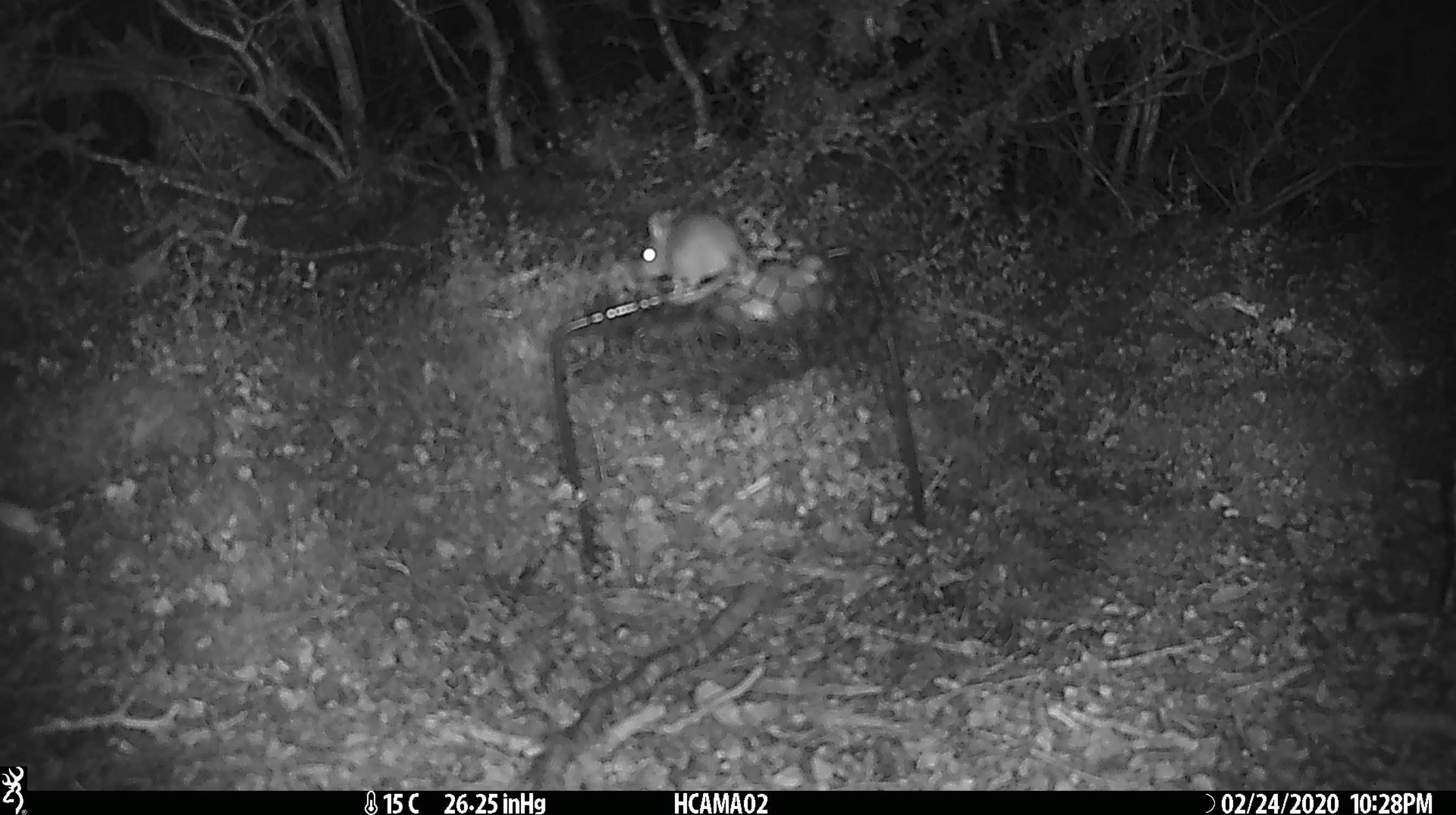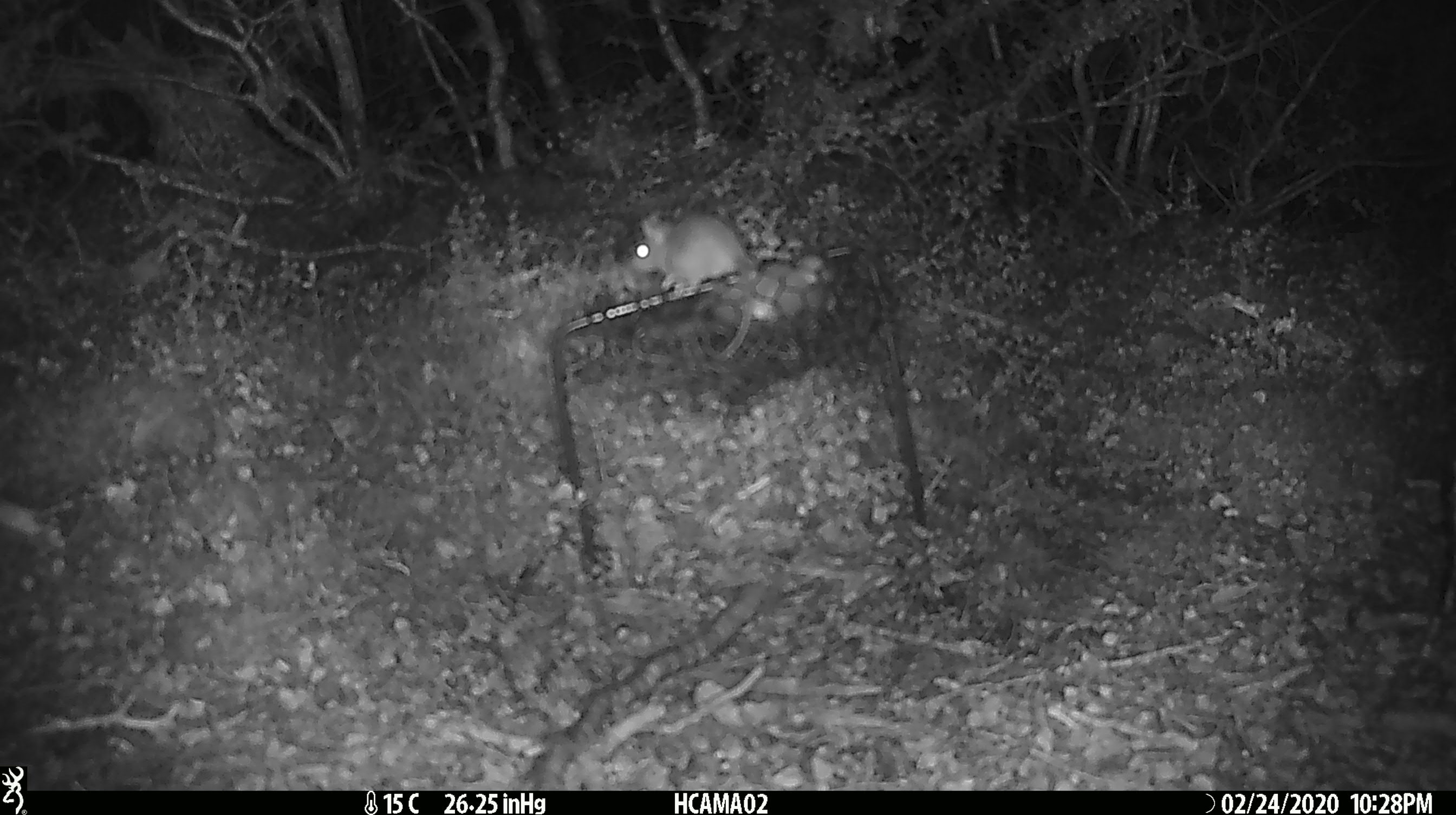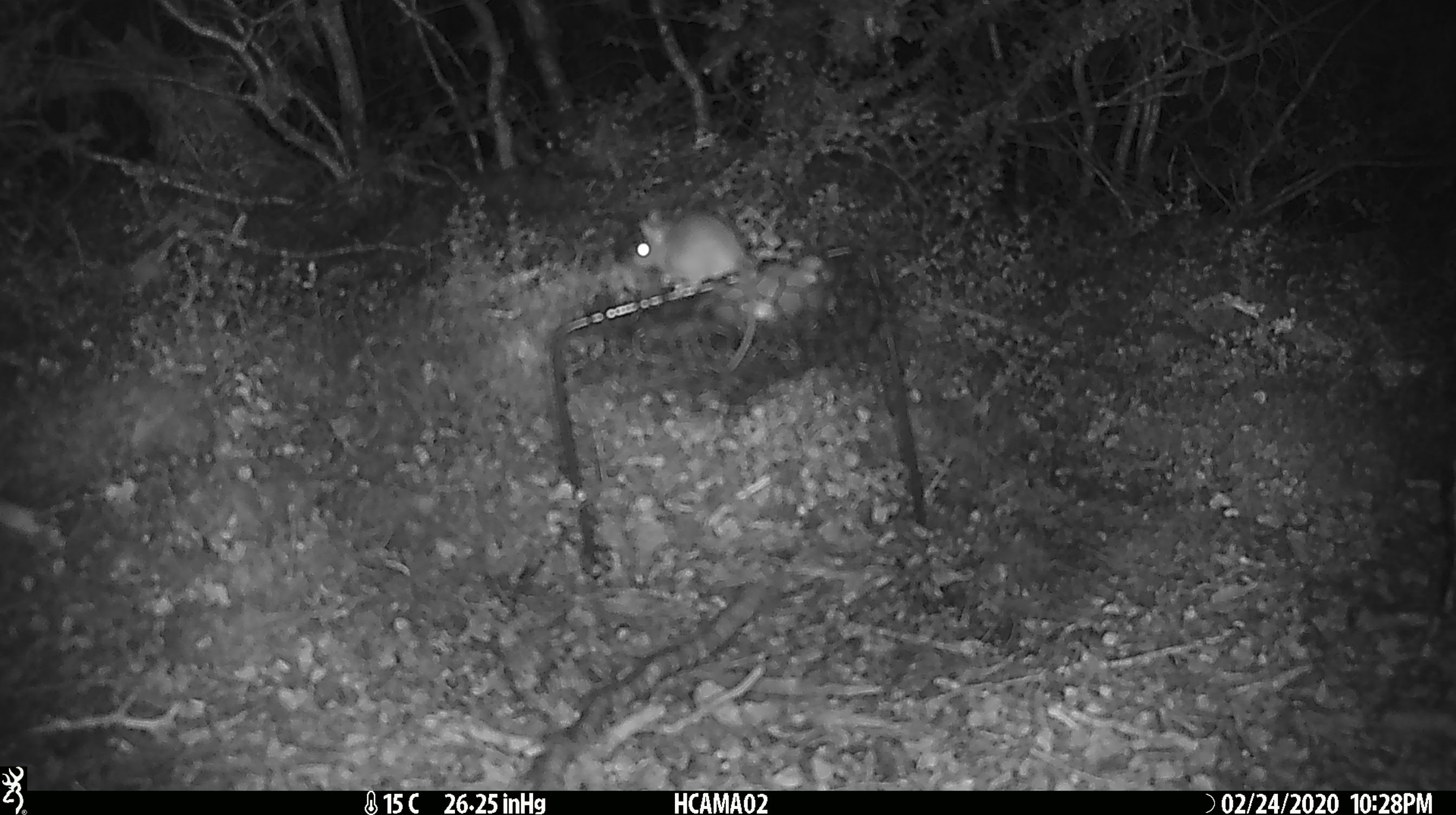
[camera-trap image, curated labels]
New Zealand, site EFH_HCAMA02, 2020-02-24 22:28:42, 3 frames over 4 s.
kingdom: Animalia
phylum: Chordata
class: Mammalia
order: Rodentia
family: Muridae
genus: Mus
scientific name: Mus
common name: mouse